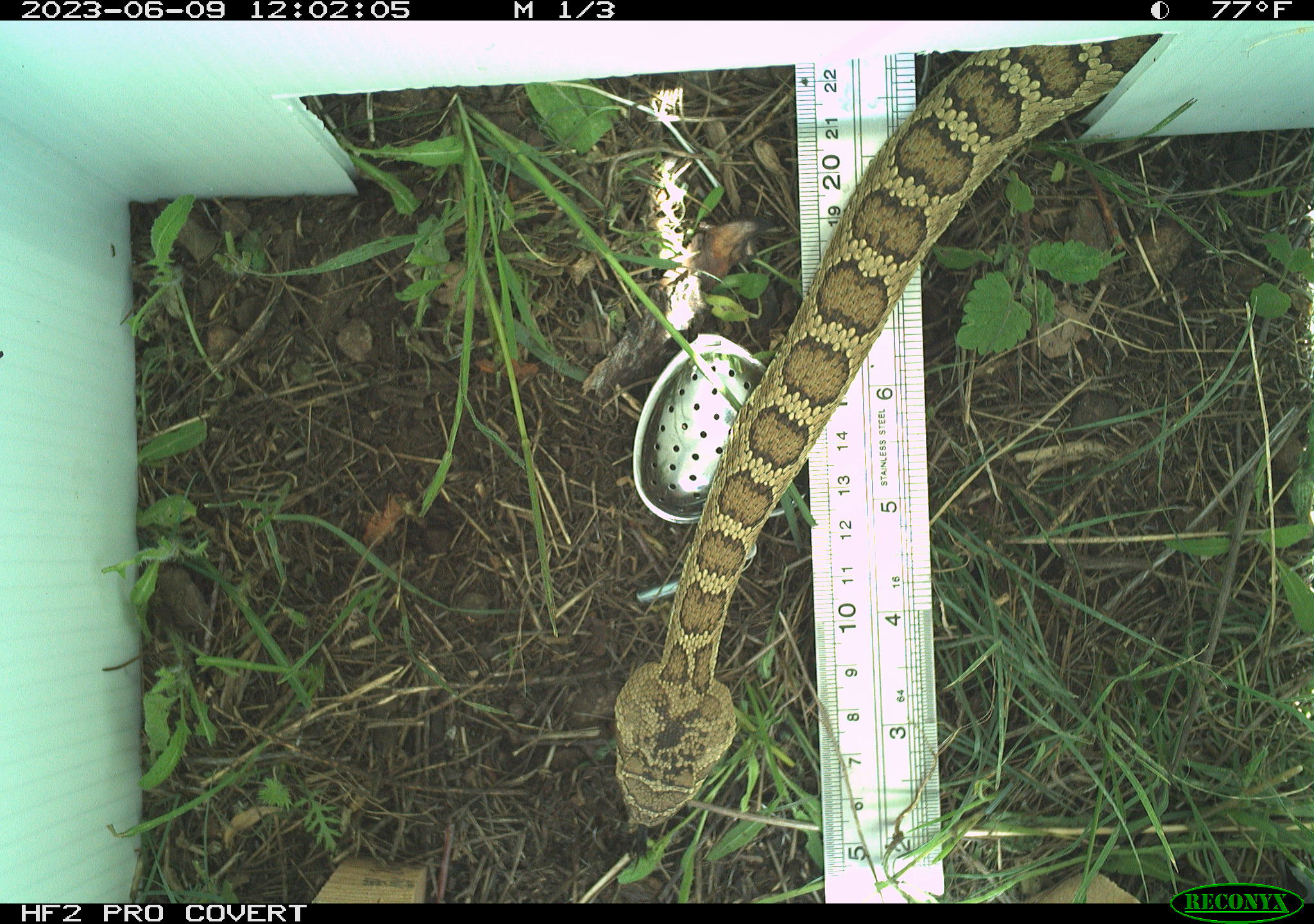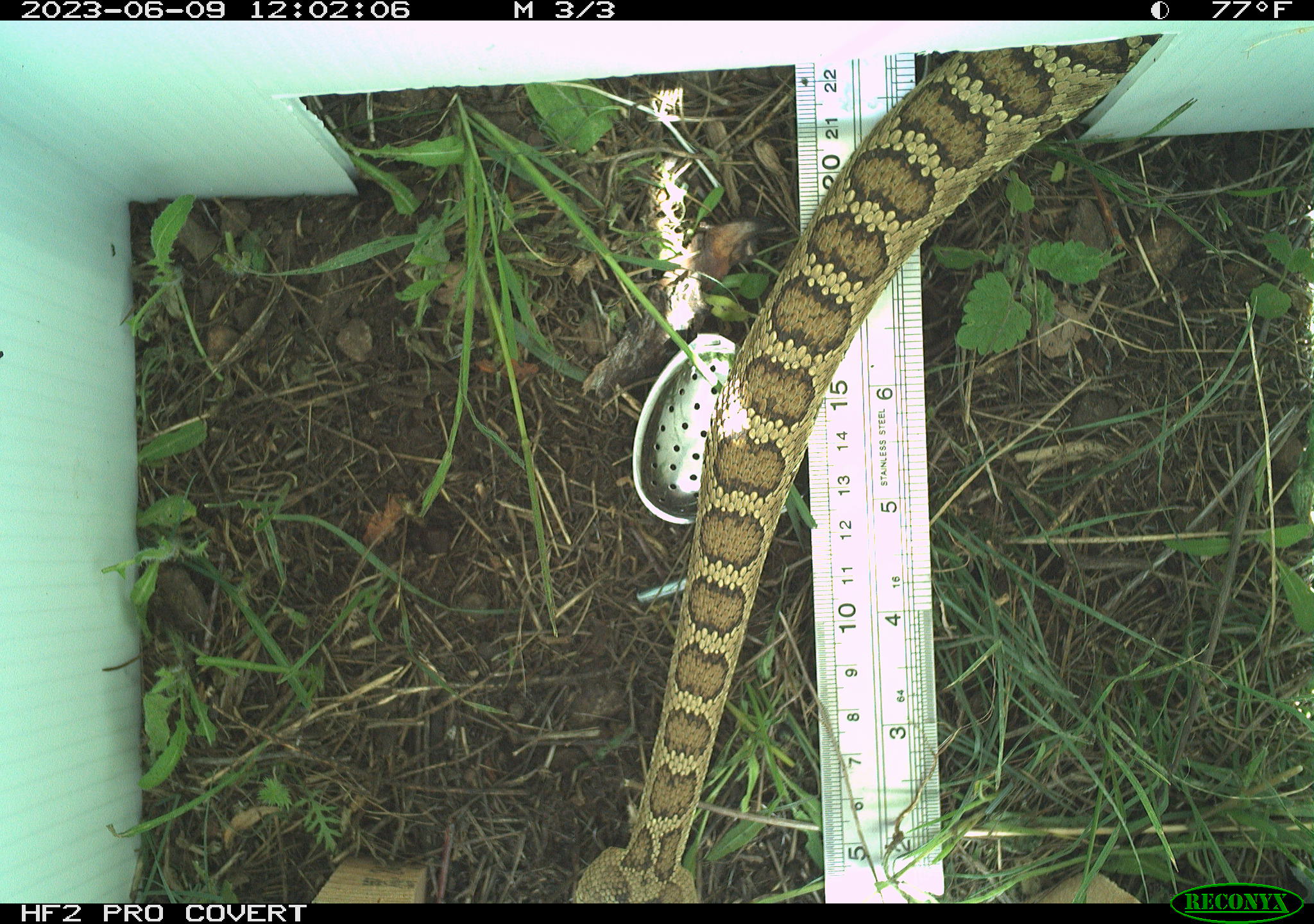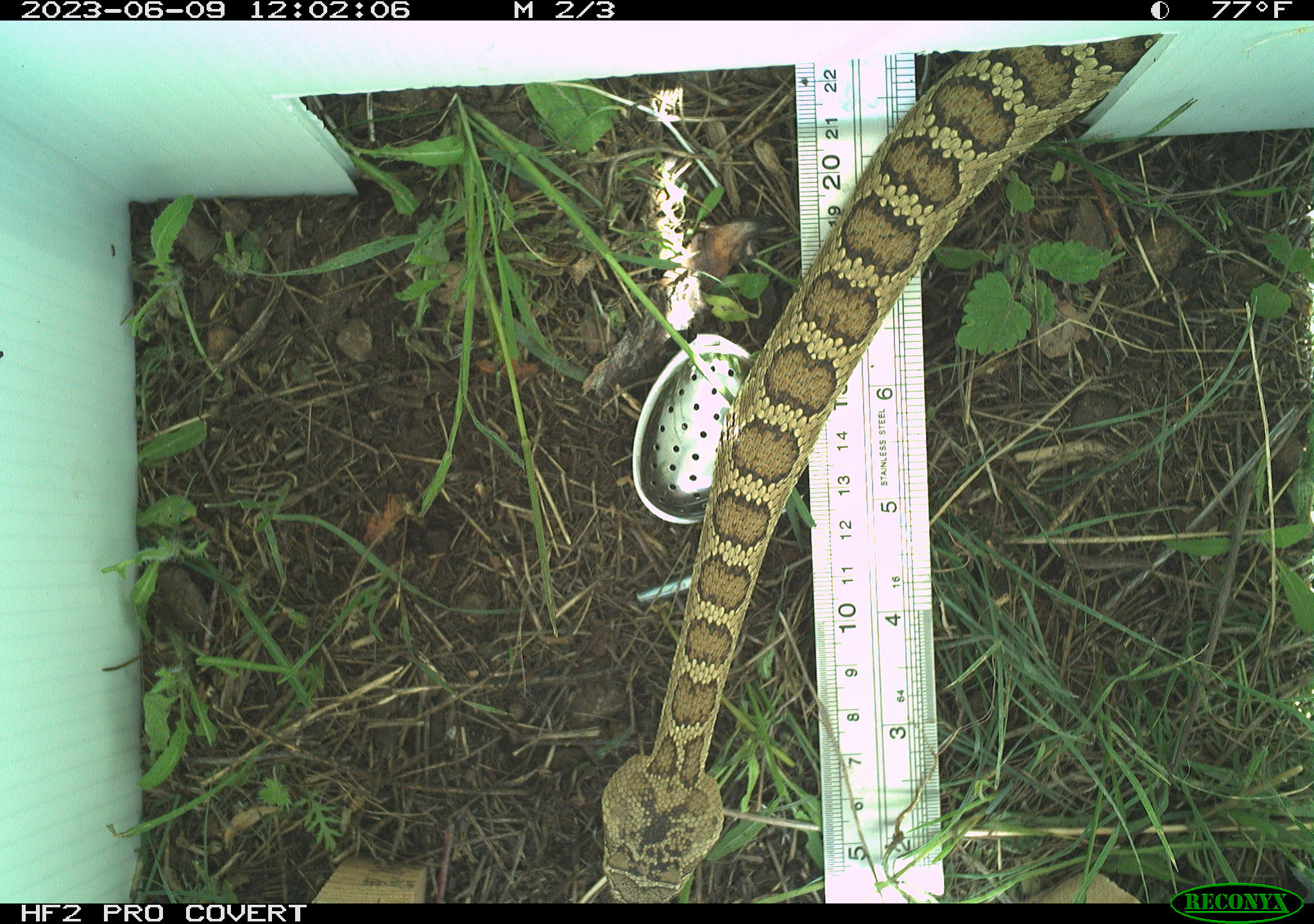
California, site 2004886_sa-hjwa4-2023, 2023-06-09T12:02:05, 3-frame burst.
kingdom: Animalia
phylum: Chordata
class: Reptilia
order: Squamata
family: Viperidae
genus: Crotalus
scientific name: Crotalus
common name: rattlers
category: crotalus species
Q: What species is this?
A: Crotalus species (rattlers) (Crotalus).